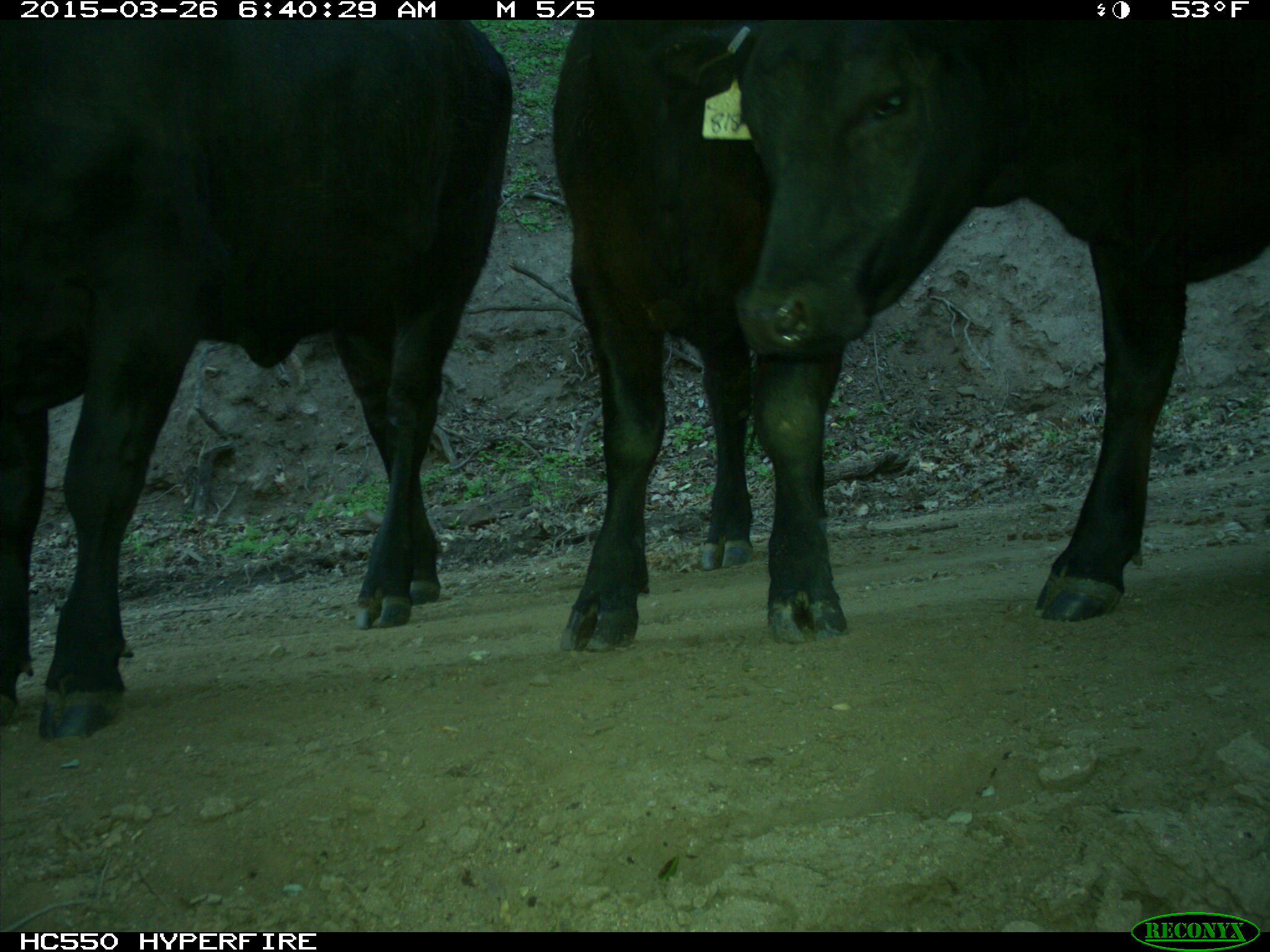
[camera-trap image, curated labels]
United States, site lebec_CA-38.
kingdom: Animalia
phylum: Chordata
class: Mammalia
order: Artiodactyla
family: Bovidae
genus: Bos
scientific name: Bos taurus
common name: domestic cow